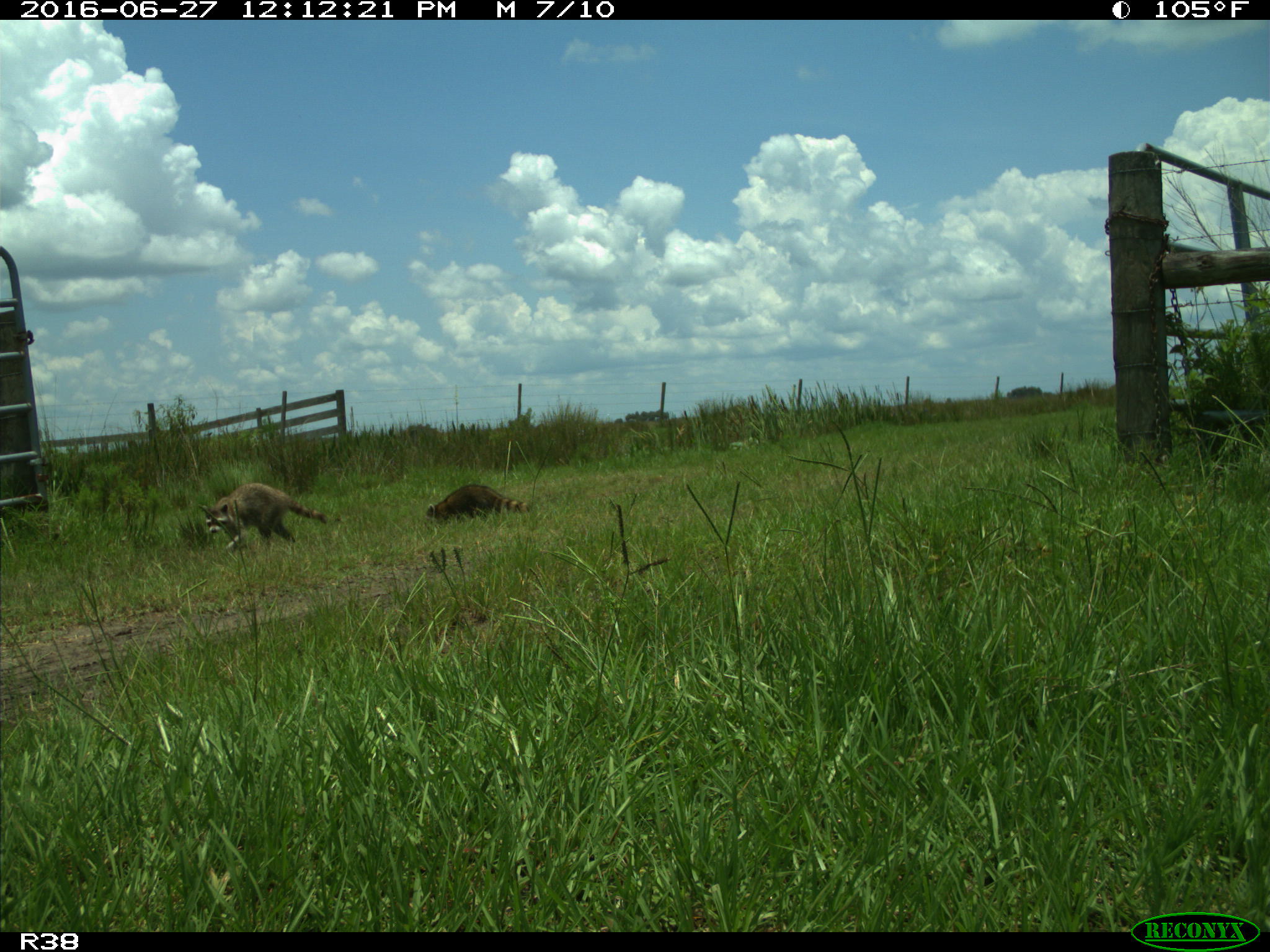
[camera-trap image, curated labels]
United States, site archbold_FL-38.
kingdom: Animalia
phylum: Chordata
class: Mammalia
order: Carnivora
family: Procyonidae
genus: Procyon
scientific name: Procyon lotor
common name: common raccoon